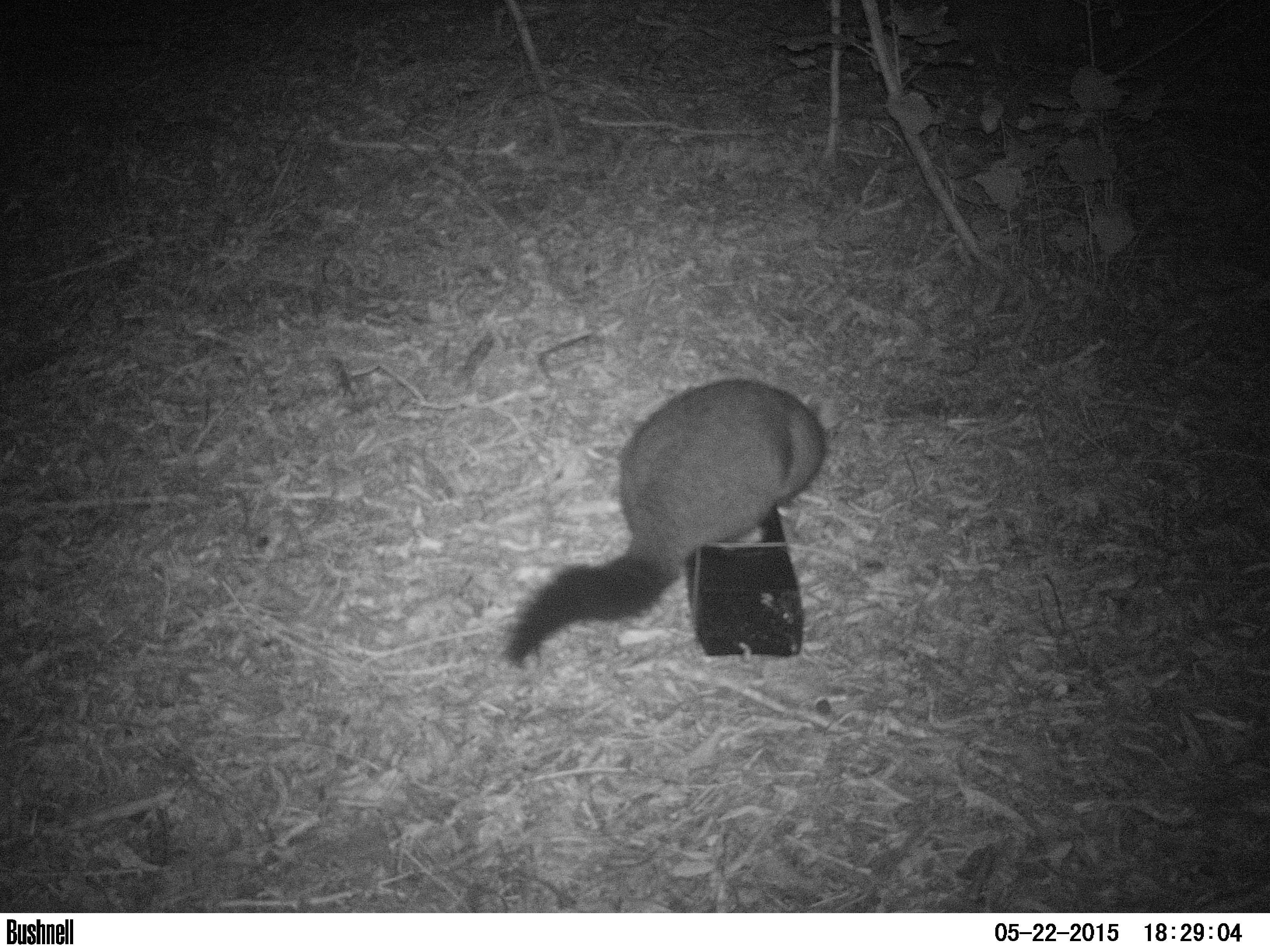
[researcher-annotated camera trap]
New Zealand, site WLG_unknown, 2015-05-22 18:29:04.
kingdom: Animalia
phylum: Chordata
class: Mammalia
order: Diprotodontia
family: Phalangeridae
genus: Trichosurus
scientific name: Trichosurus vulpecula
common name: common brushtail possum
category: possum